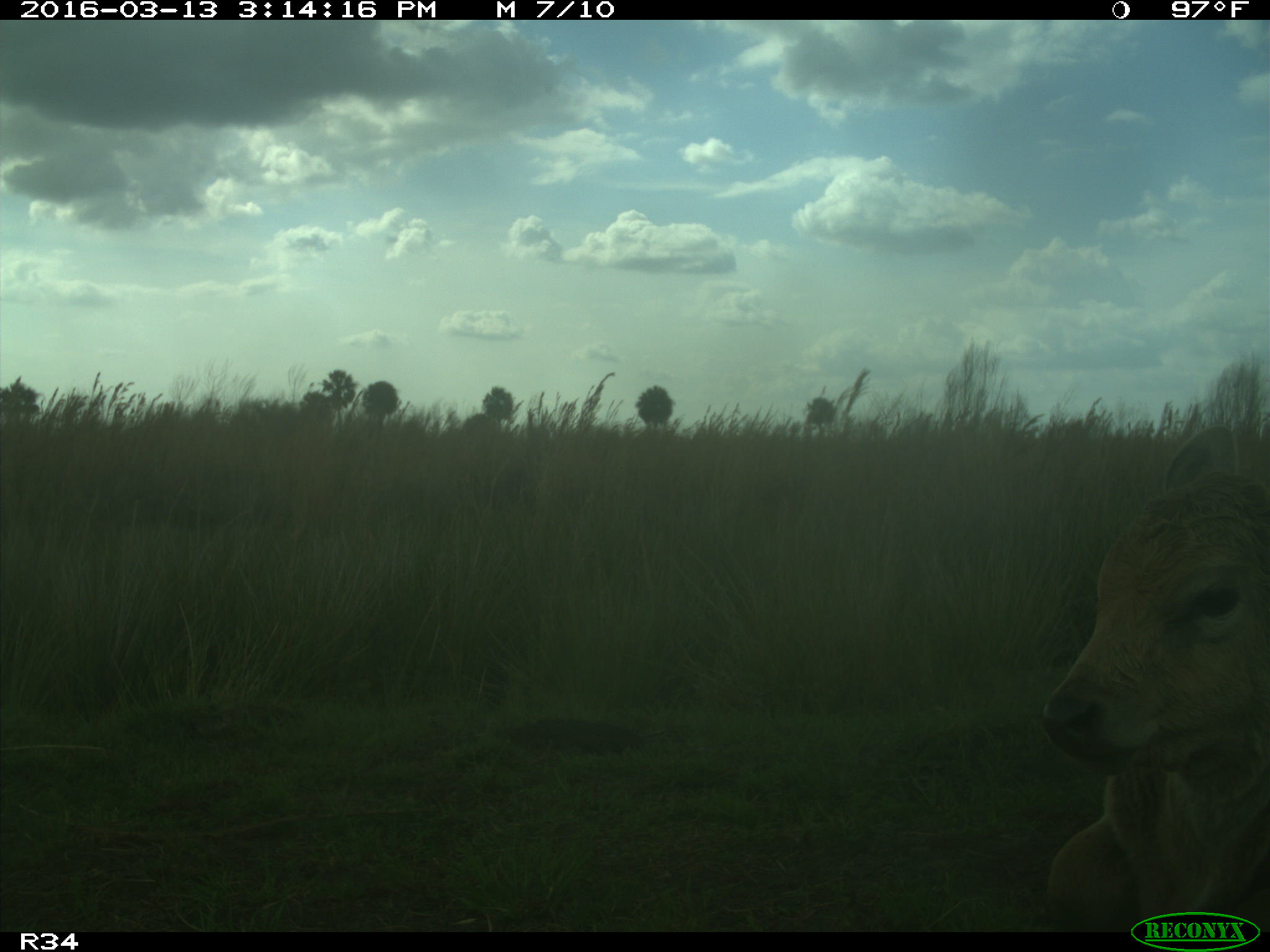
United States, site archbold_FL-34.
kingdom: Animalia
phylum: Chordata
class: Mammalia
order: Artiodactyla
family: Bovidae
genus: Bos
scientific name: Bos taurus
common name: domestic cow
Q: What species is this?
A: Bos taurus (domestic cow).